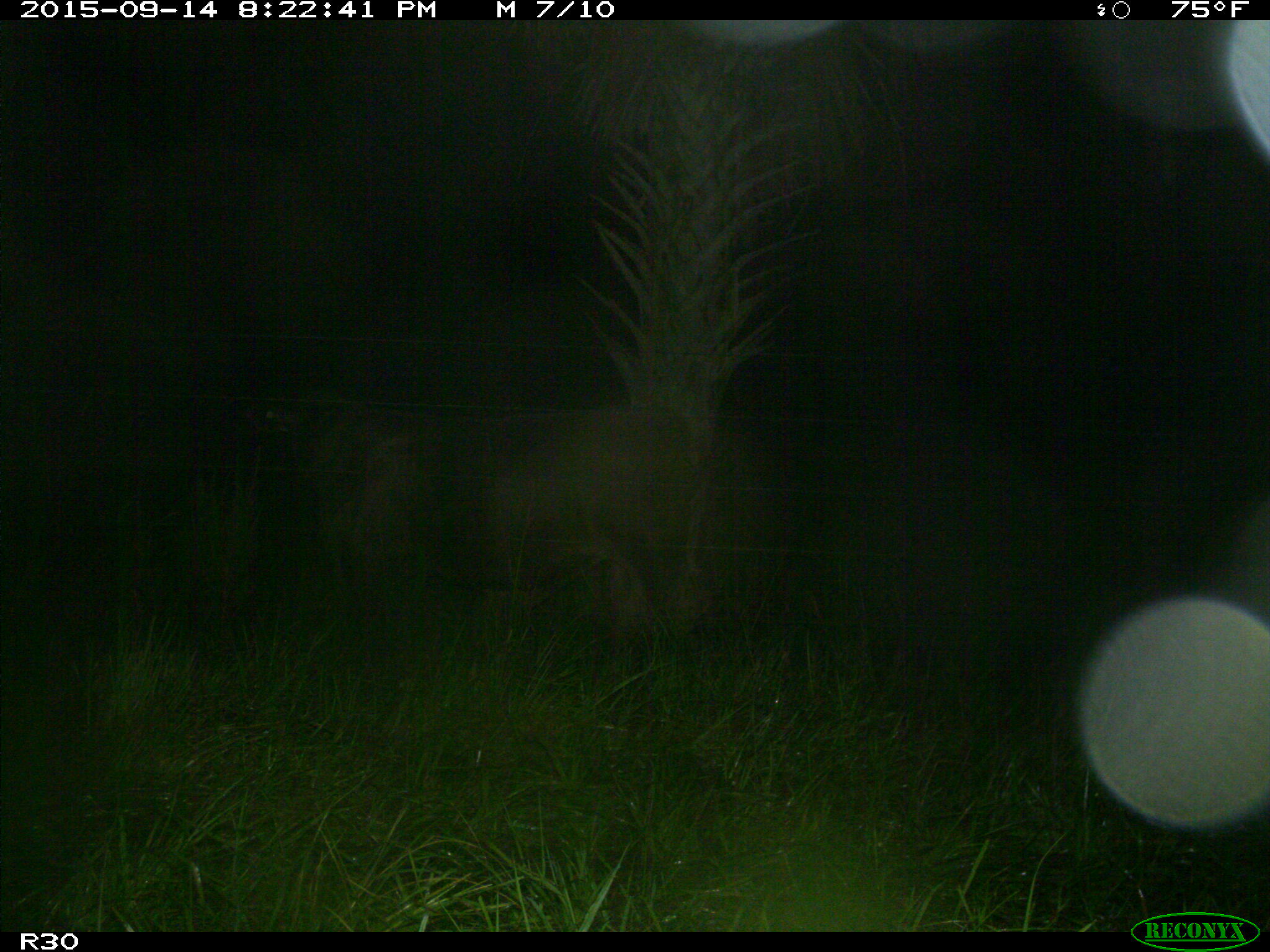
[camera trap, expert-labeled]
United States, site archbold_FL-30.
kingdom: Animalia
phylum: Chordata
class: Mammalia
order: Artiodactyla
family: Bovidae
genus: Bos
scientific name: Bos taurus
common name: domestic cow